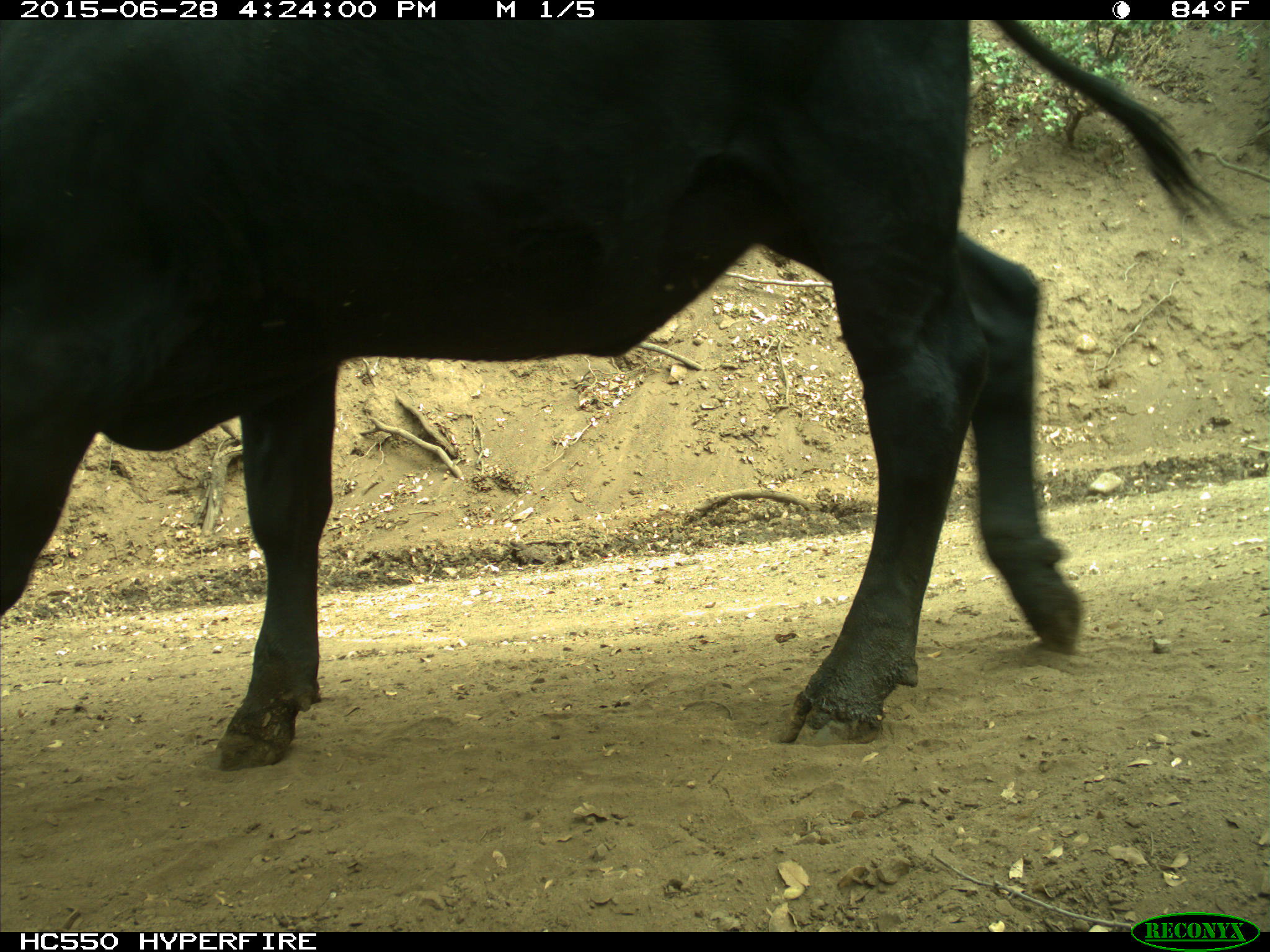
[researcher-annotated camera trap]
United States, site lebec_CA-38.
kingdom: Animalia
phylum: Chordata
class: Mammalia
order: Artiodactyla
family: Bovidae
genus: Bos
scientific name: Bos taurus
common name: domestic cow